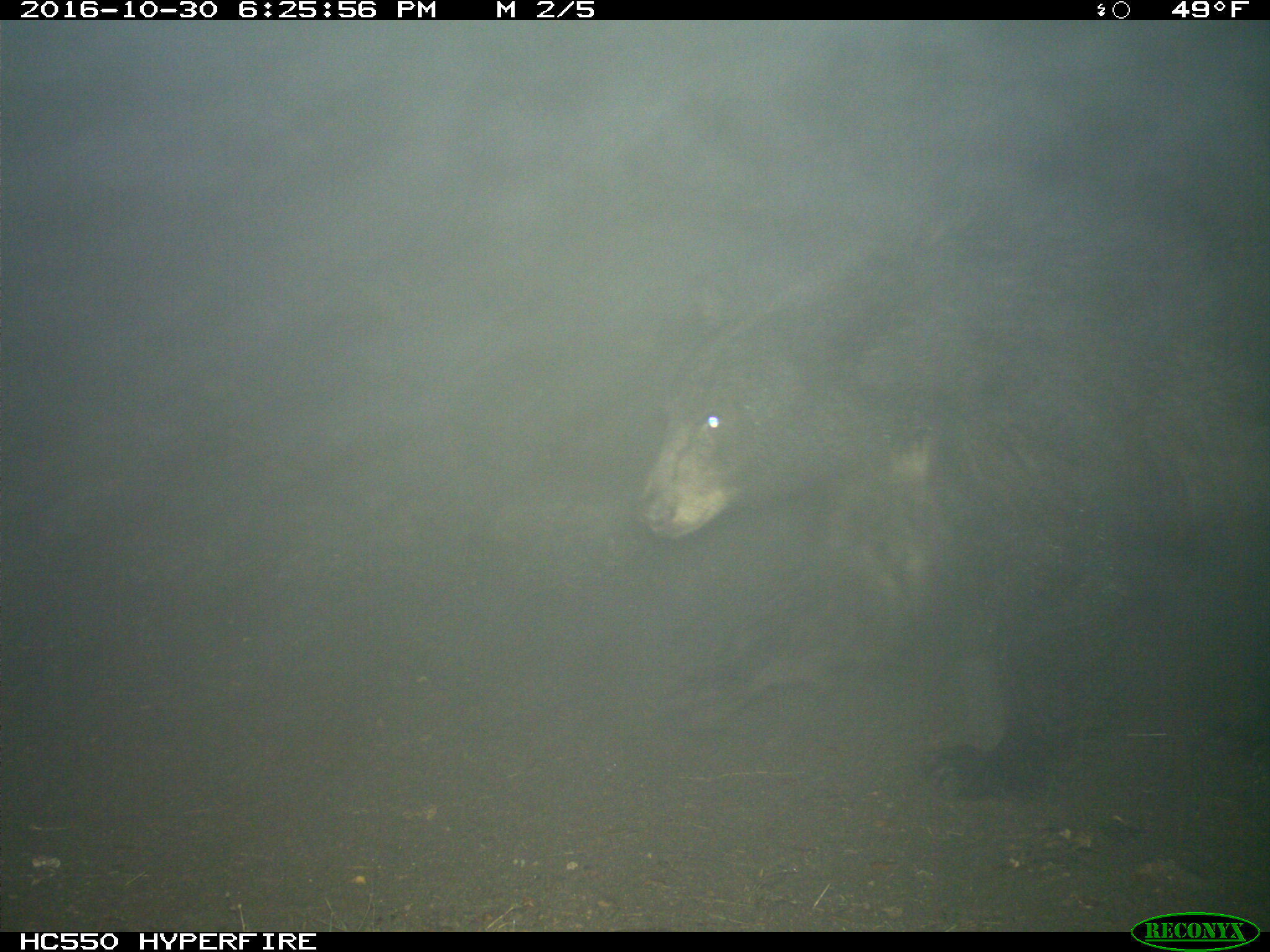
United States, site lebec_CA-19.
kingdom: Animalia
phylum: Chordata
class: Mammalia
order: Carnivora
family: Ursidae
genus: Ursus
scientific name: Ursus americanus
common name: american black bear